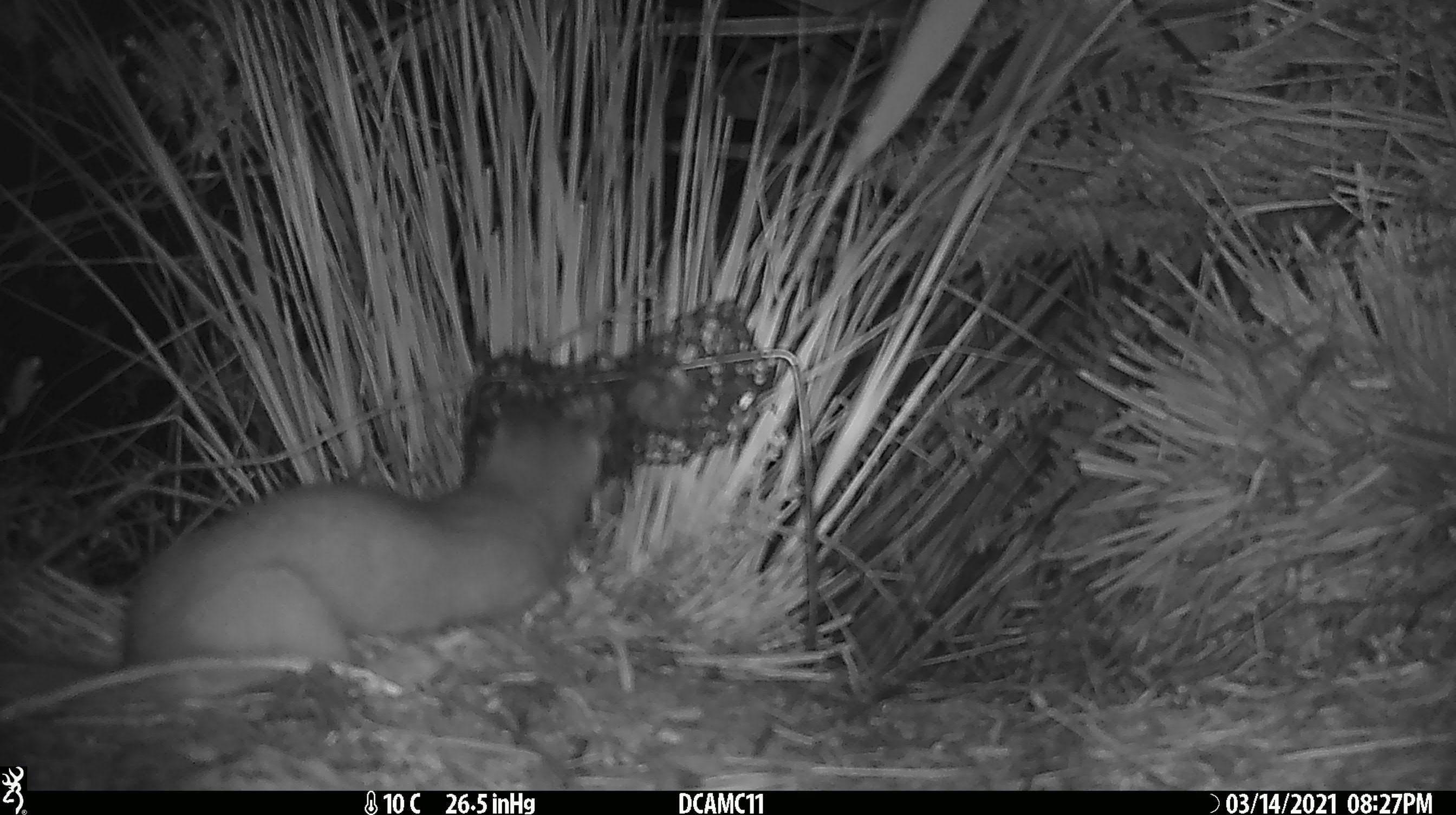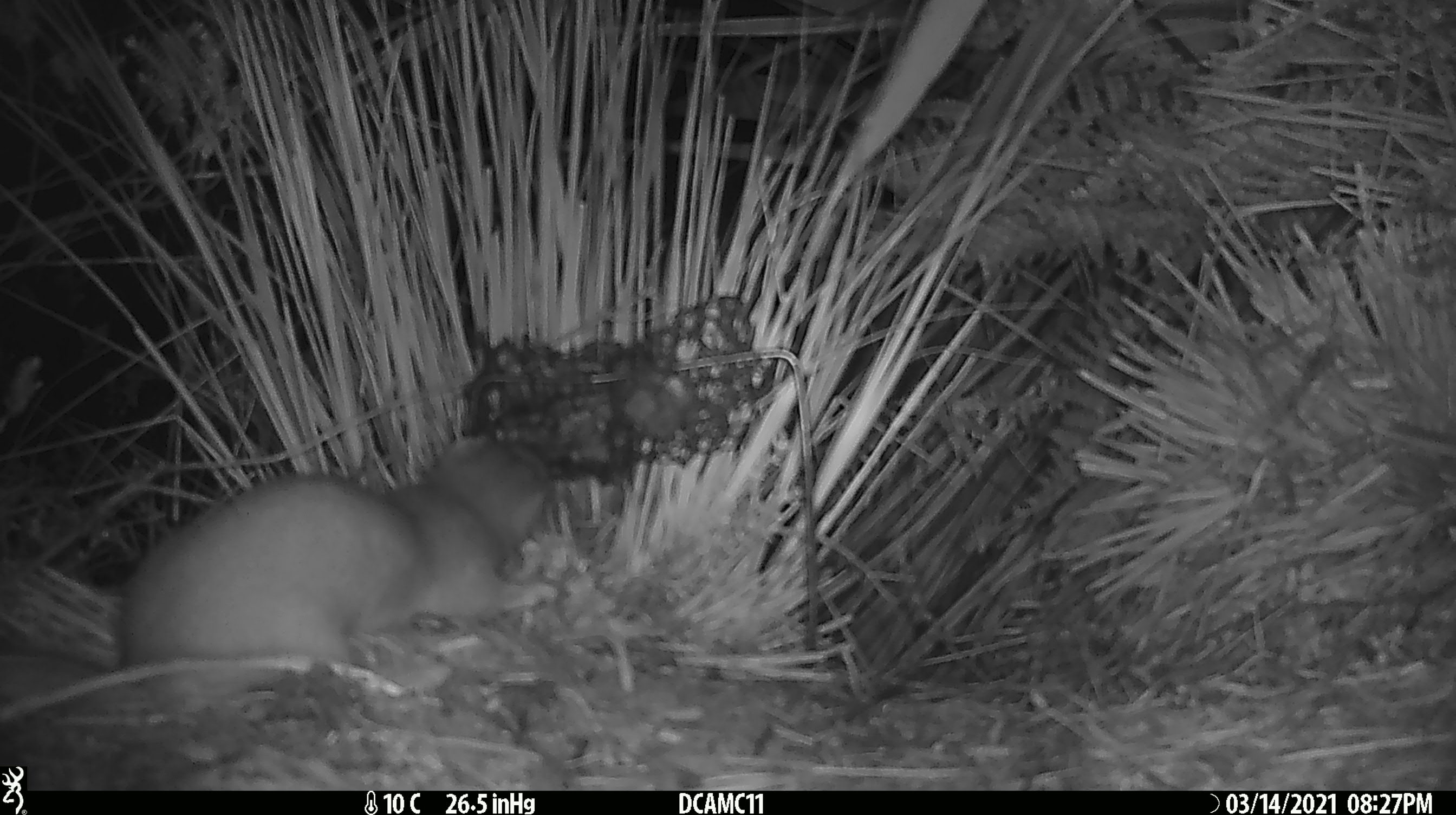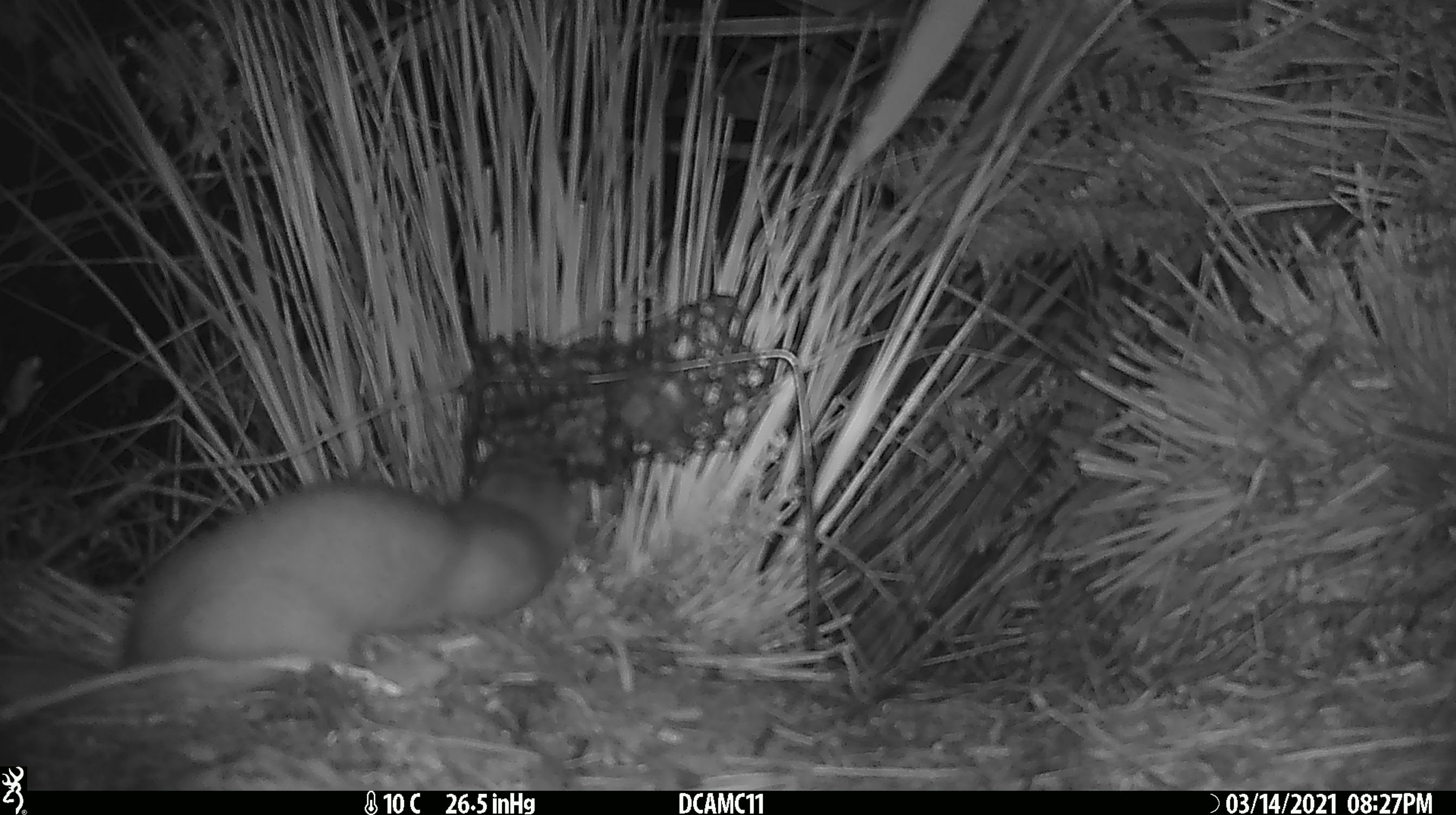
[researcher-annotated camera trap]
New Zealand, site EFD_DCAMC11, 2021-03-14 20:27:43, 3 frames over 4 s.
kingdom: Animalia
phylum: Chordata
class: Mammalia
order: Carnivora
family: Mustelidae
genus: Mustela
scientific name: Mustela erminea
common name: stoat